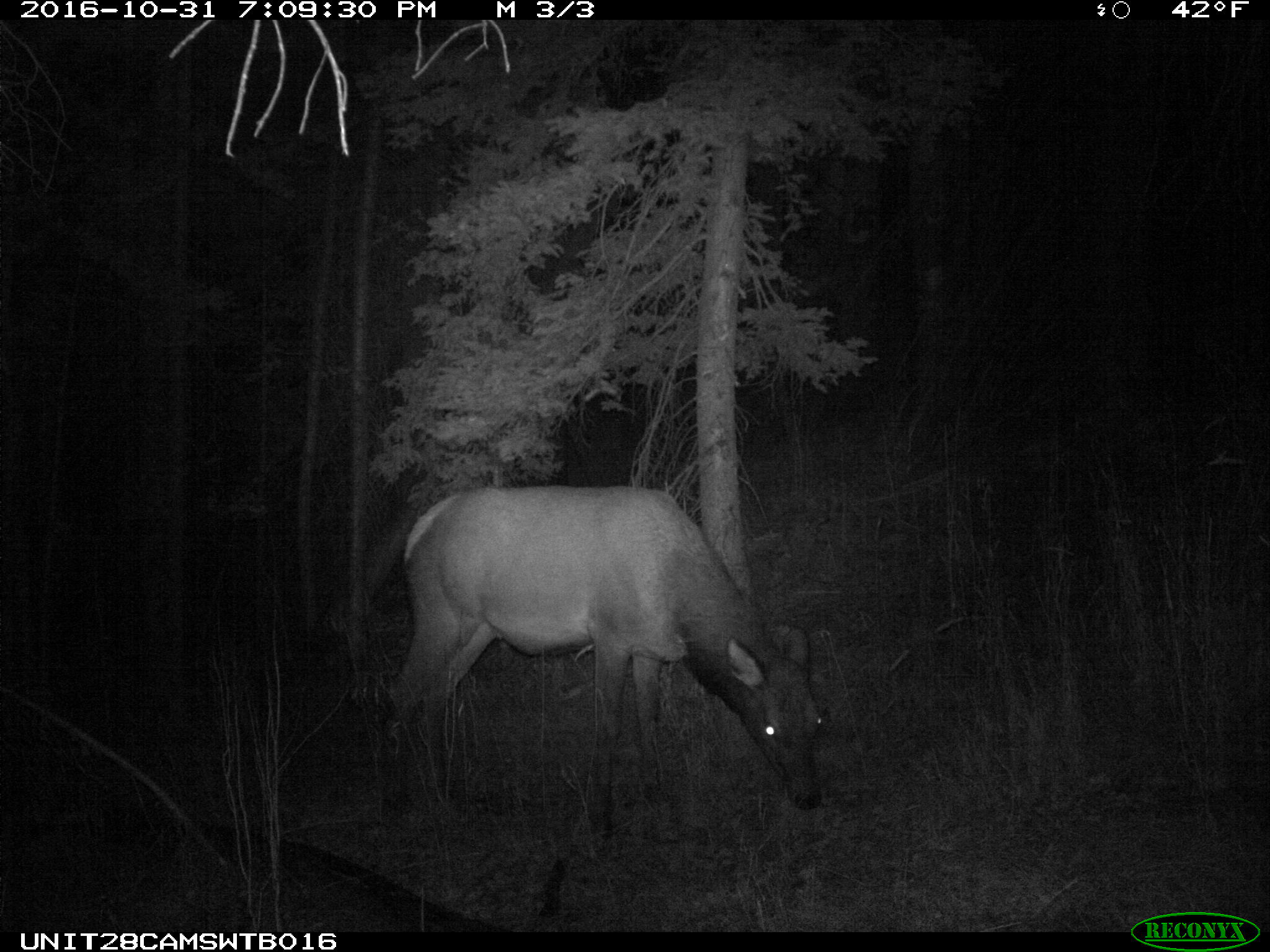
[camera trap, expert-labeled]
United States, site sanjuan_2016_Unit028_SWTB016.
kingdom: Animalia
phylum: Chordata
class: Mammalia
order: Artiodactyla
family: Cervidae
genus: Cervus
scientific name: Cervus elaphus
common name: red deer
Cervus elaphus (red deer).